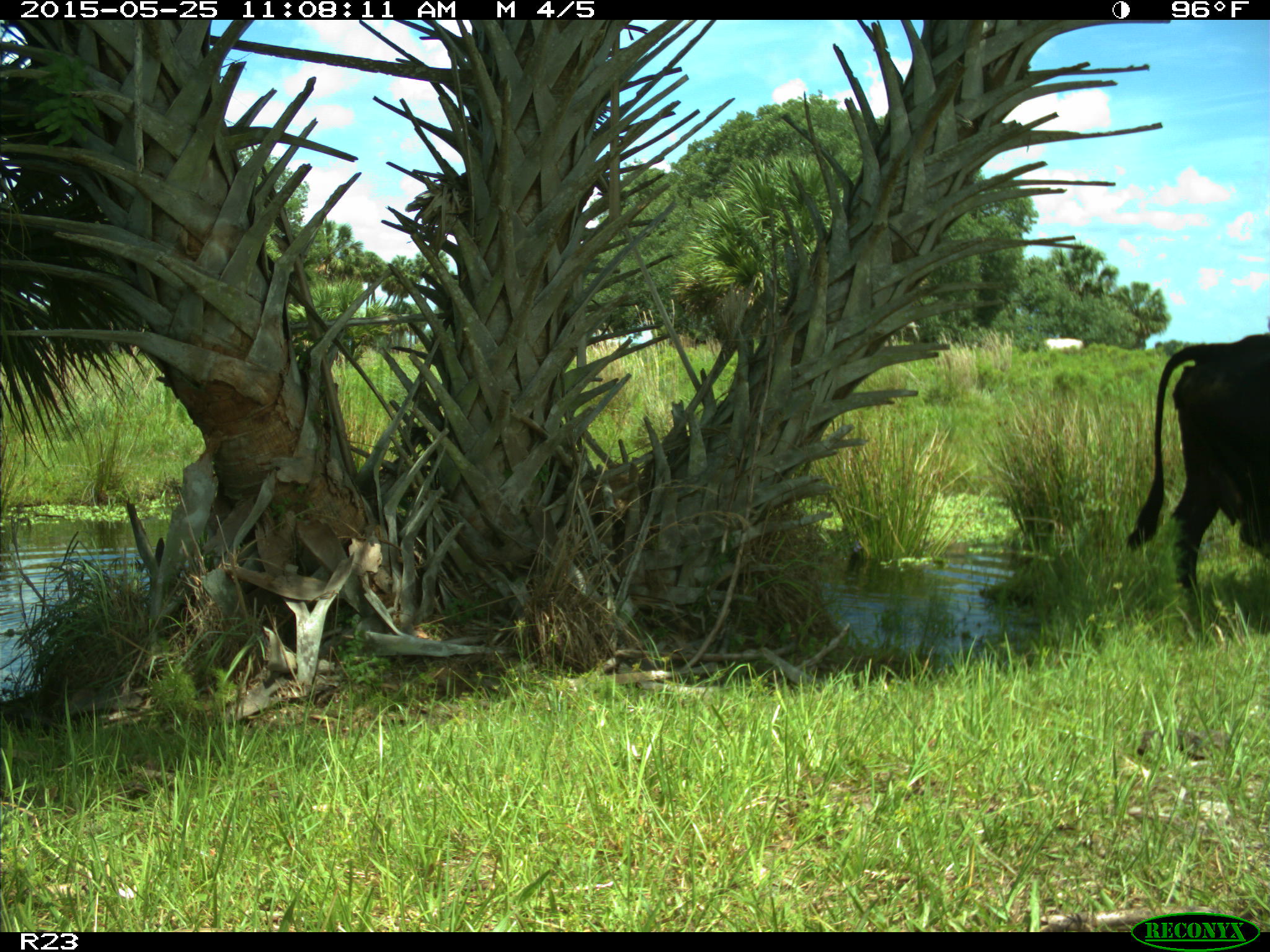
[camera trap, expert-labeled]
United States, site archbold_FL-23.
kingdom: Animalia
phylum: Chordata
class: Mammalia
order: Artiodactyla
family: Bovidae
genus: Bos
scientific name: Bos taurus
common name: domestic cow